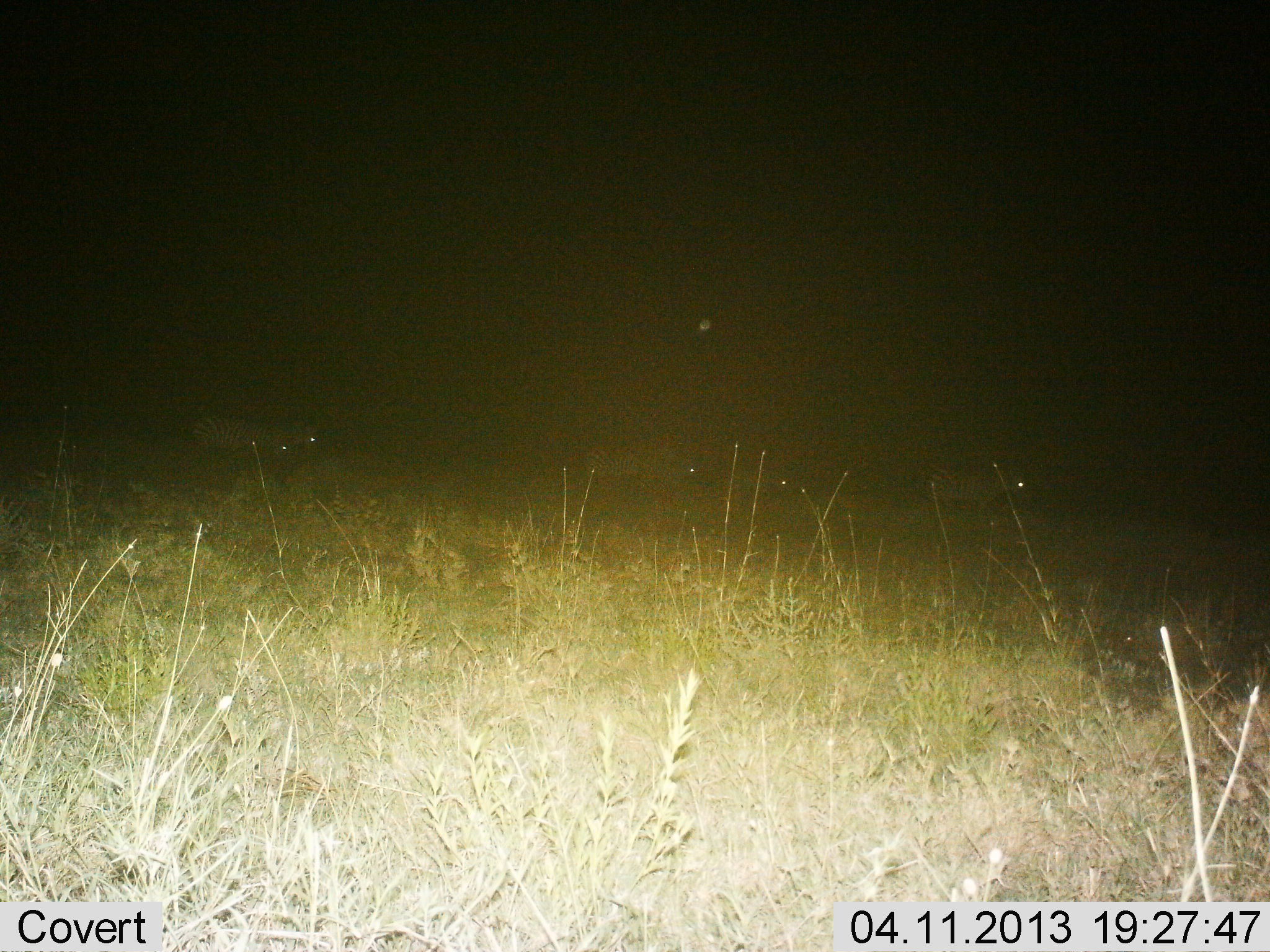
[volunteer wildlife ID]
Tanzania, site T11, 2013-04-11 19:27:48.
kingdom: Animalia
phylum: Chordata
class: Mammalia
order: Perissodactyla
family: Equidae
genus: Equus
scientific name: Equus quagga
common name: plains zebra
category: zebra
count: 5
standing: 47%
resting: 13%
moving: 60%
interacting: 0%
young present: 0%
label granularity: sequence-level